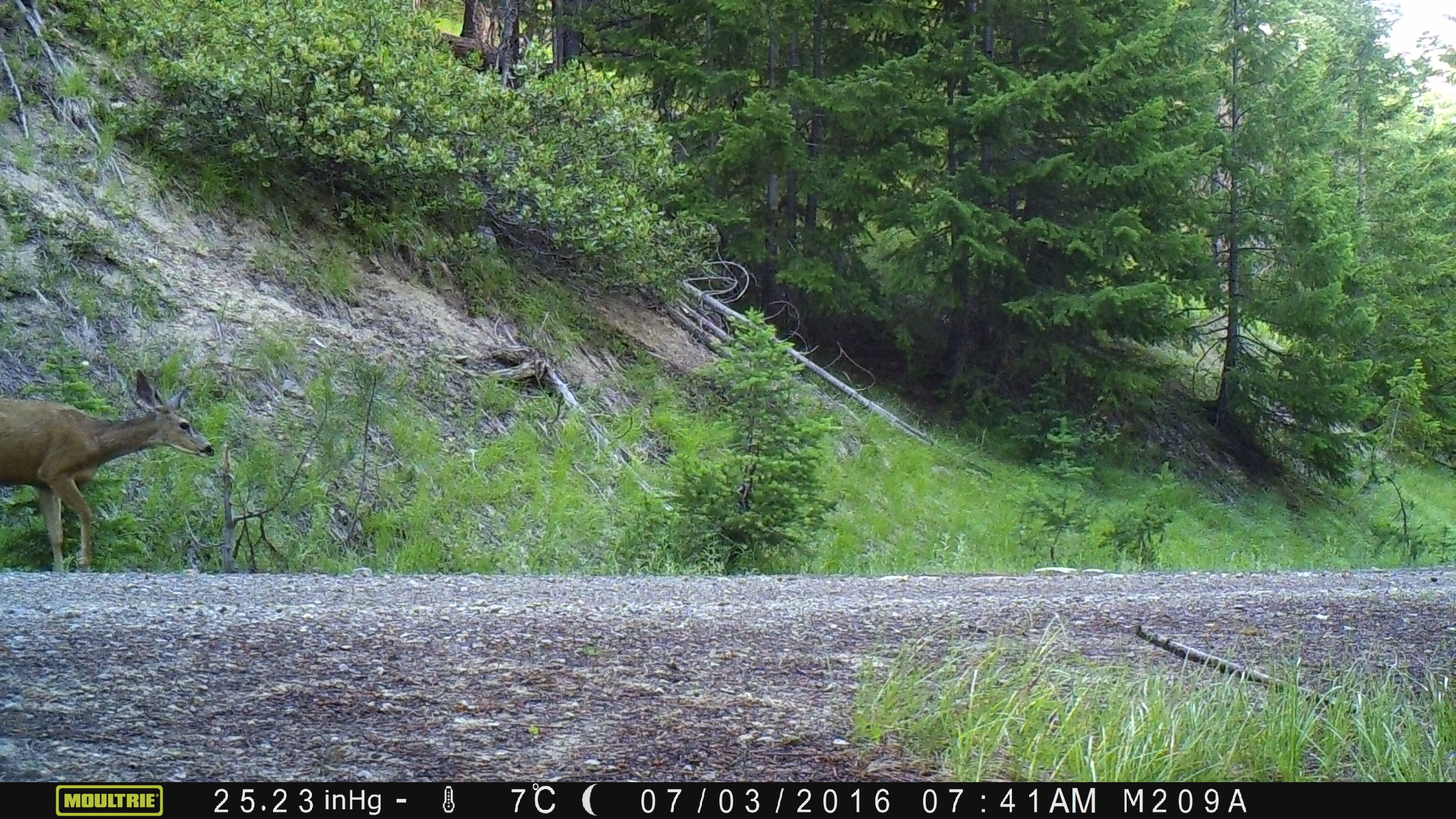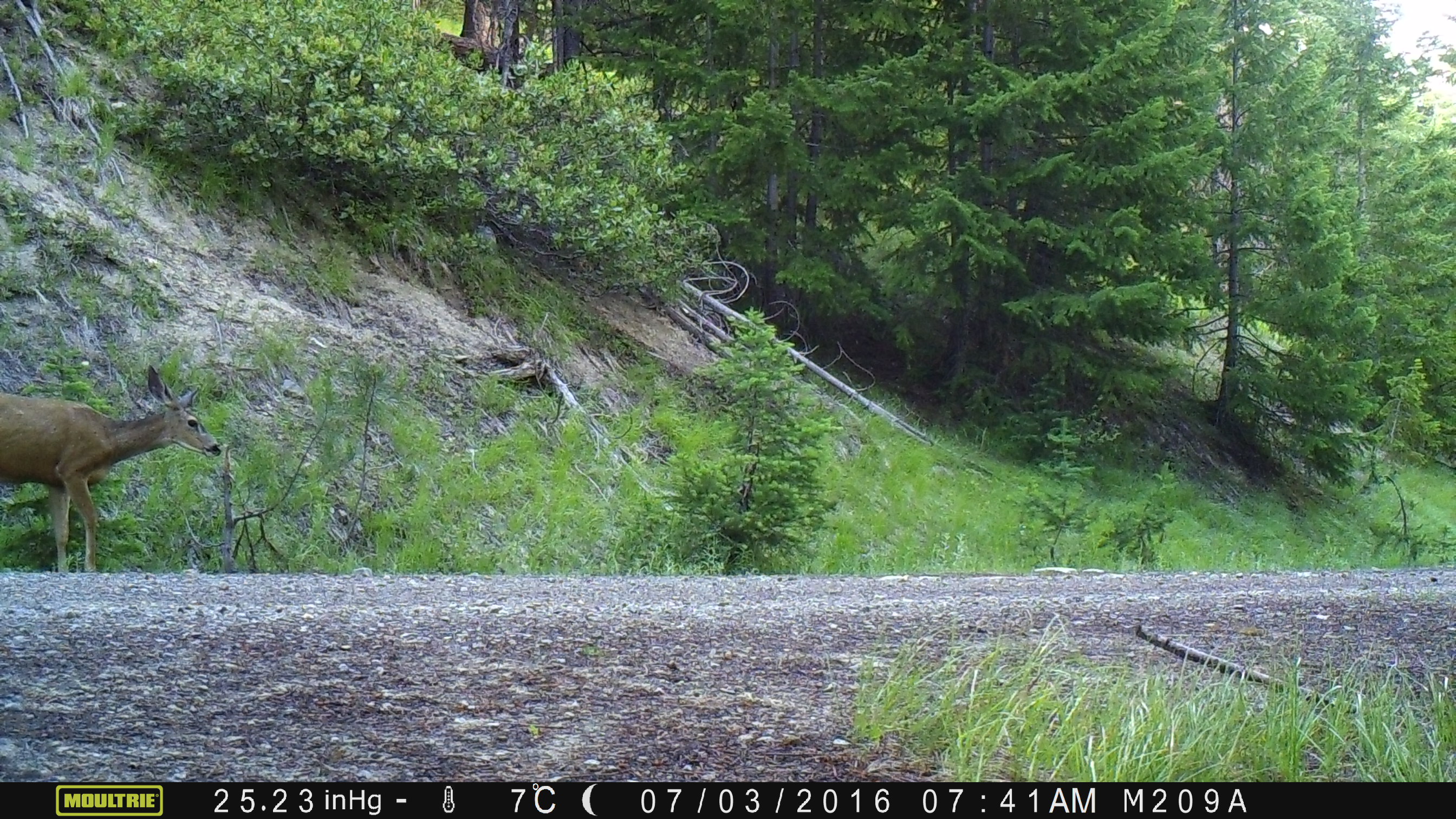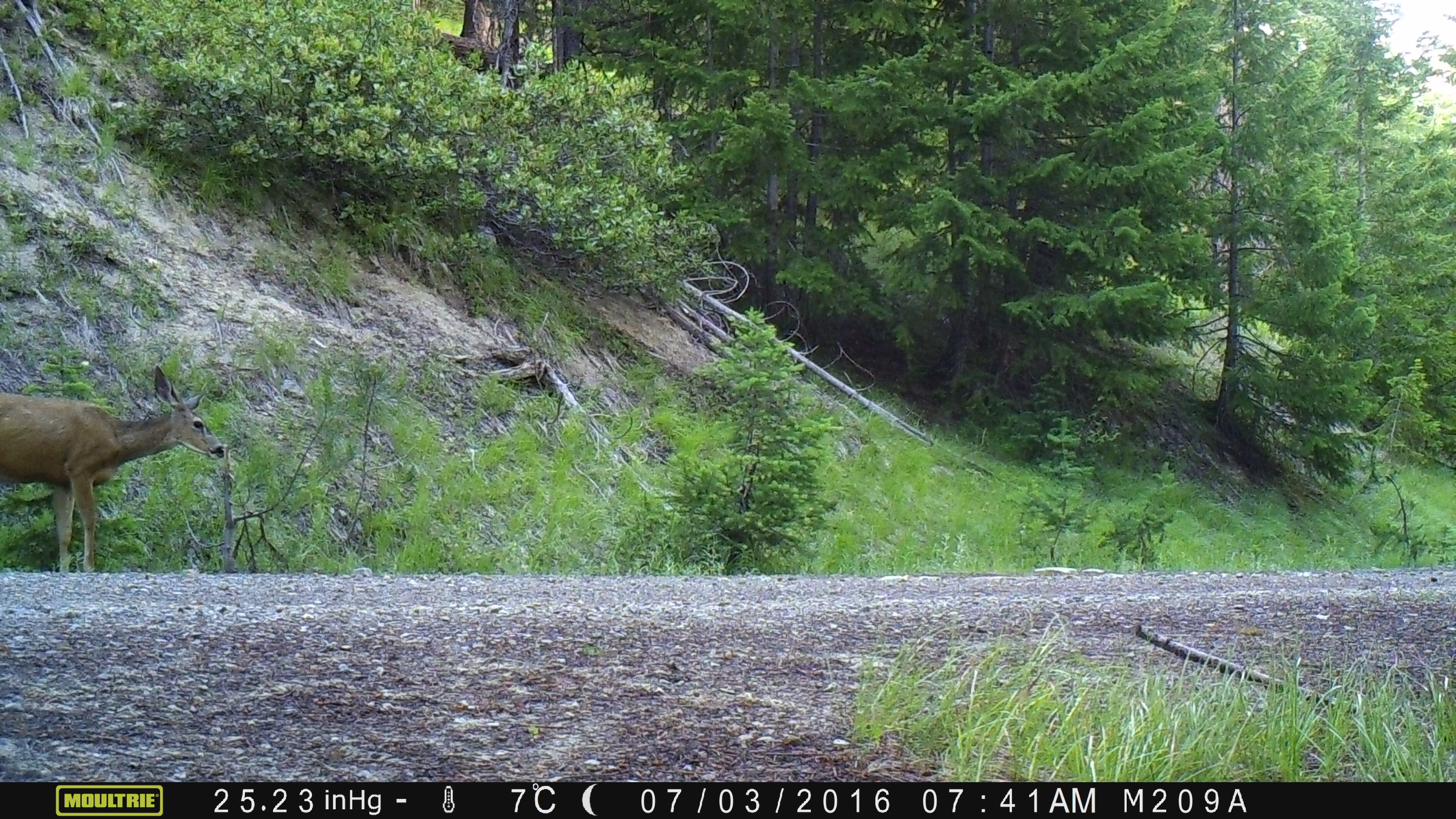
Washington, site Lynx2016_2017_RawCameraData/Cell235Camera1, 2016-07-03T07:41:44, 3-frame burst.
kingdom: Animalia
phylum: Chordata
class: Mammalia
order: Artiodactyla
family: Cervidae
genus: Odocoileus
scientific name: Odocoileus hemionus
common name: mule deer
Odocoileus hemionus (mule deer). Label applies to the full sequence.